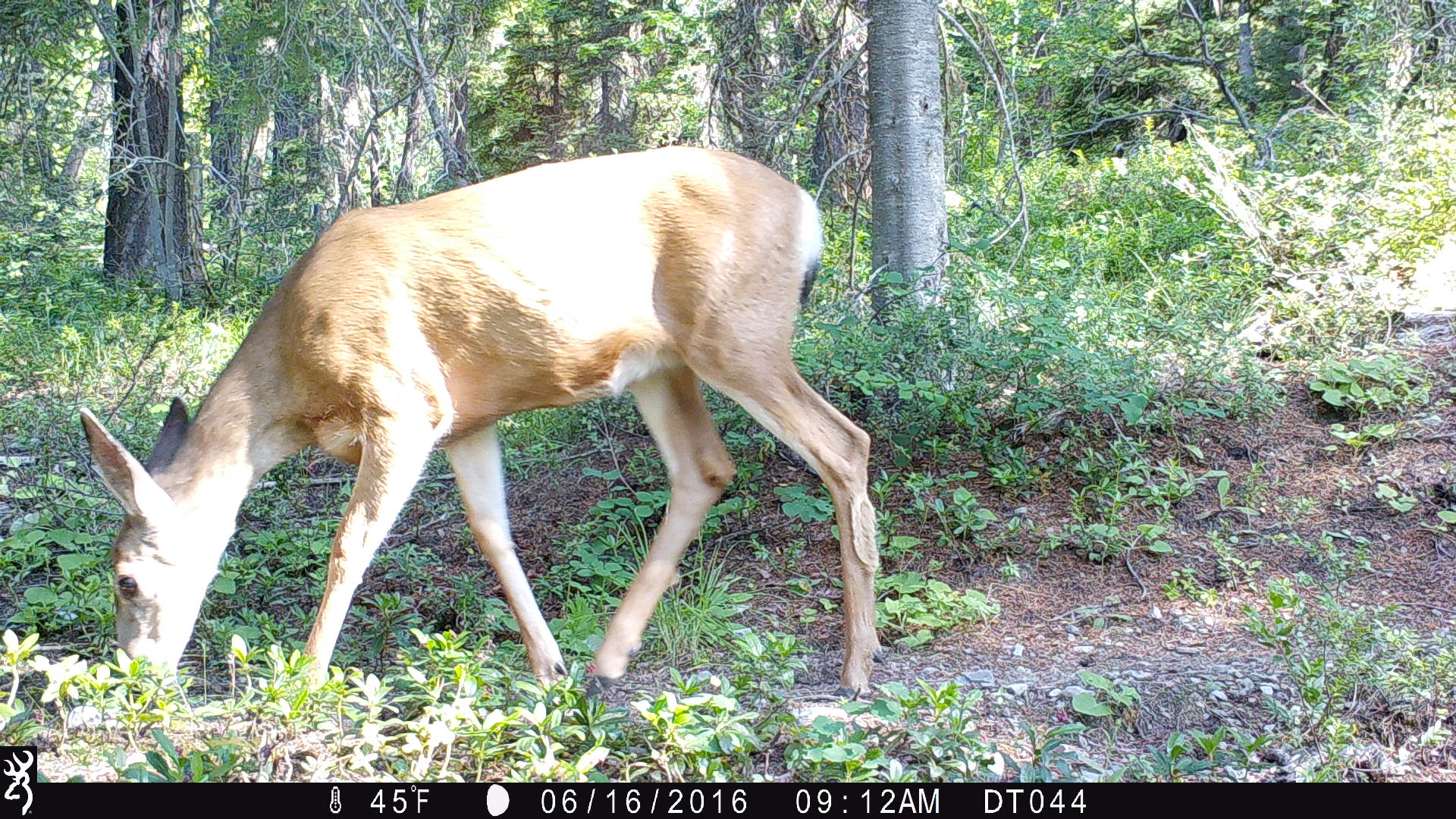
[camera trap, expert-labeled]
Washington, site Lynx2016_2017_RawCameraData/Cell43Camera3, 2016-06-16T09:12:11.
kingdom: Animalia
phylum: Chordata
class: Mammalia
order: Artiodactyla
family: Cervidae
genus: Odocoileus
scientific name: Odocoileus hemionus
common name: mule deer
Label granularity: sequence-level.